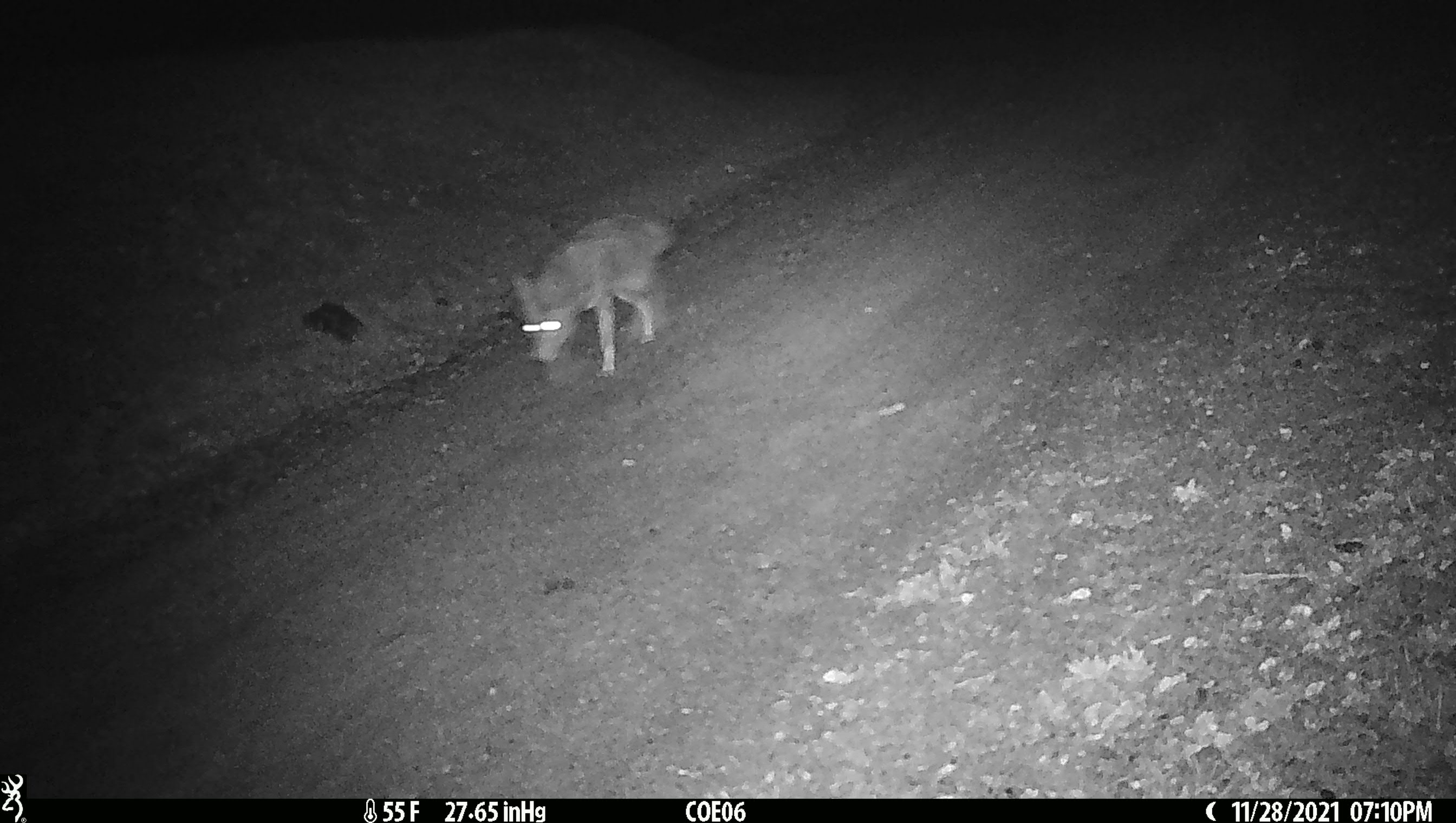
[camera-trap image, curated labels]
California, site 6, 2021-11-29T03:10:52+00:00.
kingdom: Animalia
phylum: Chordata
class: Mammalia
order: Carnivora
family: Canidae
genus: Canis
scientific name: Canis latrans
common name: coyote